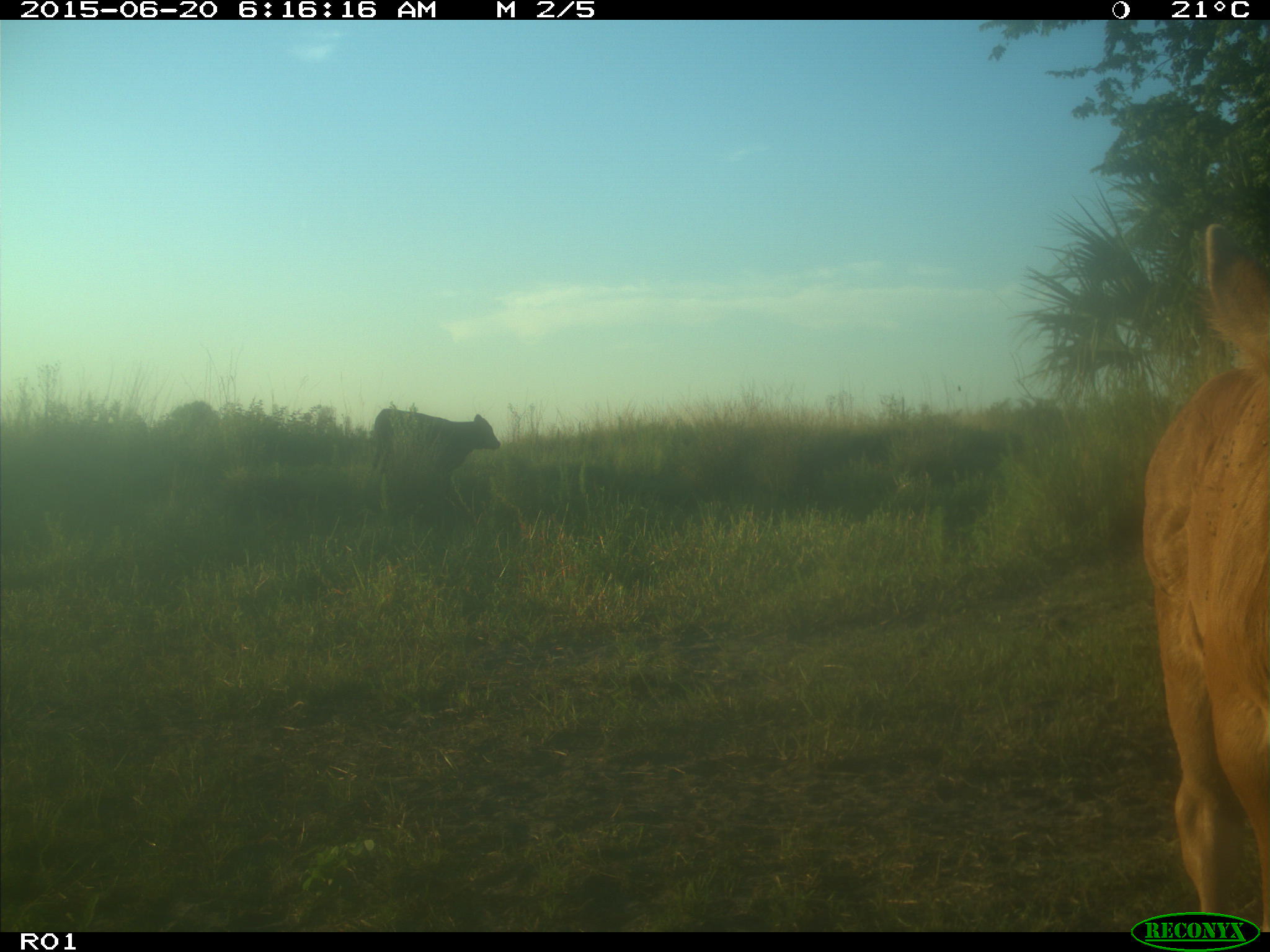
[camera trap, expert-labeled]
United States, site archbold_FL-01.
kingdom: Animalia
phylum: Chordata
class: Mammalia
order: Artiodactyla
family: Bovidae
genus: Bos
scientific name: Bos taurus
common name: domestic cow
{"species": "Bos taurus (domestic cow)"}